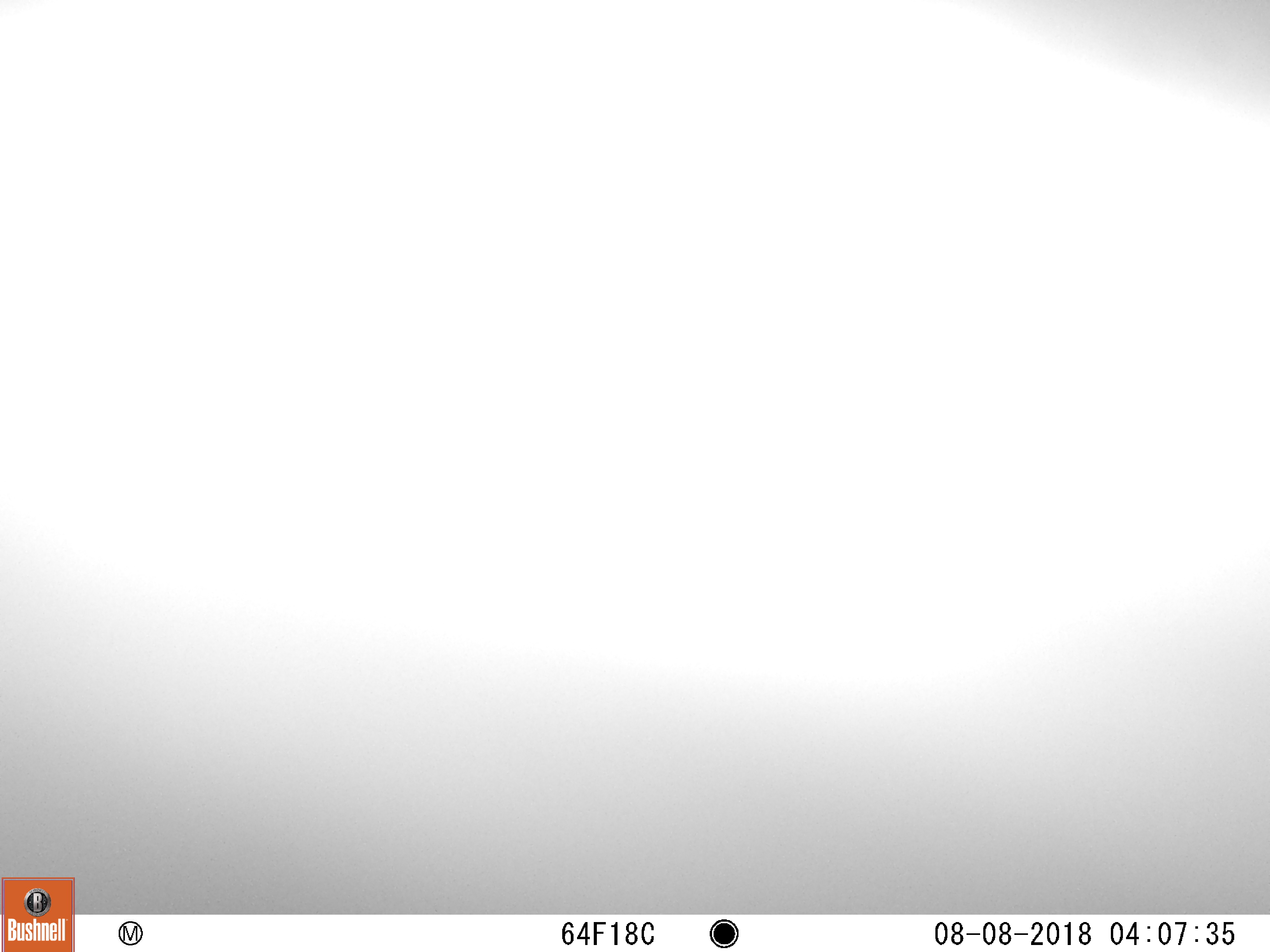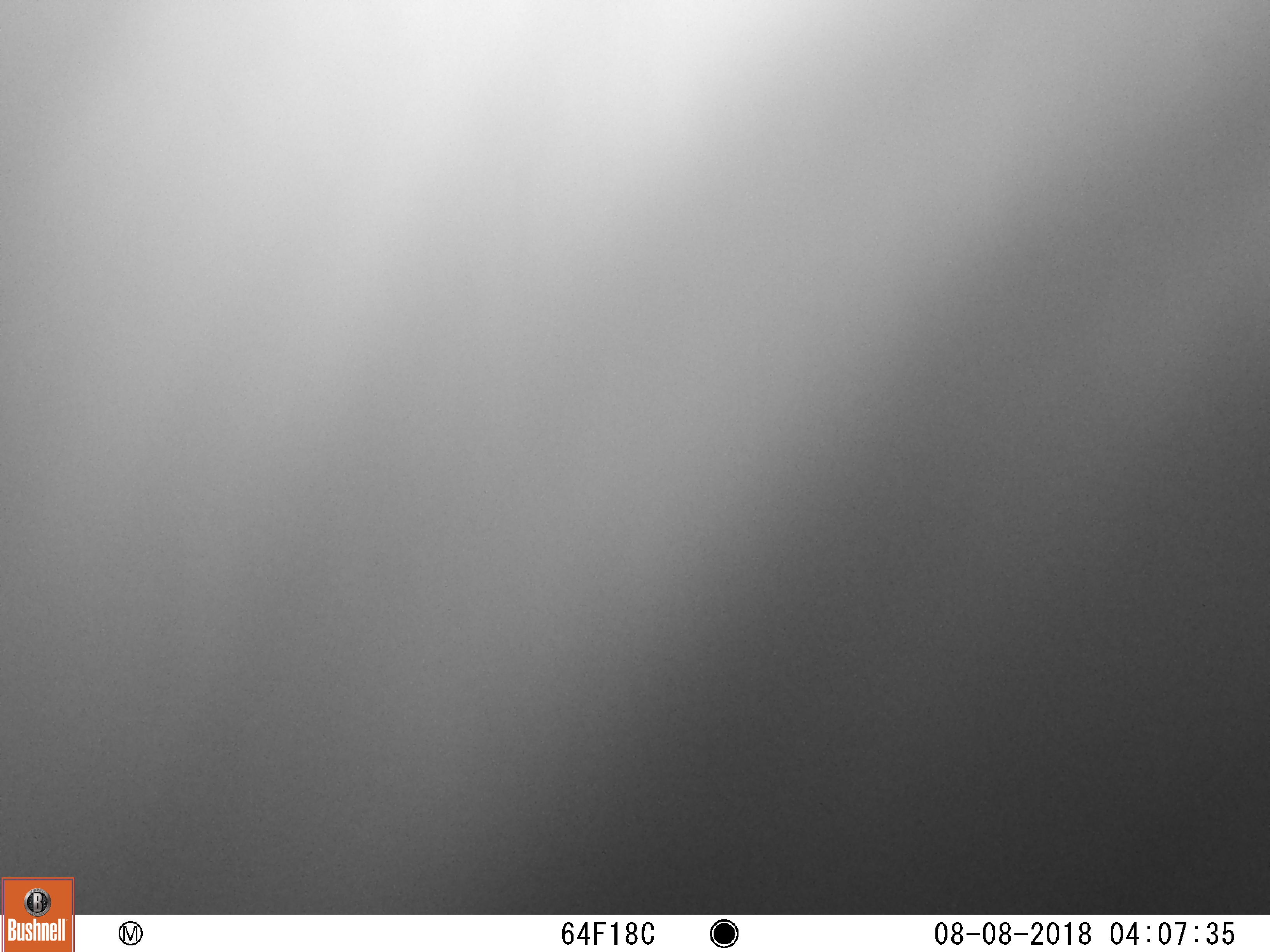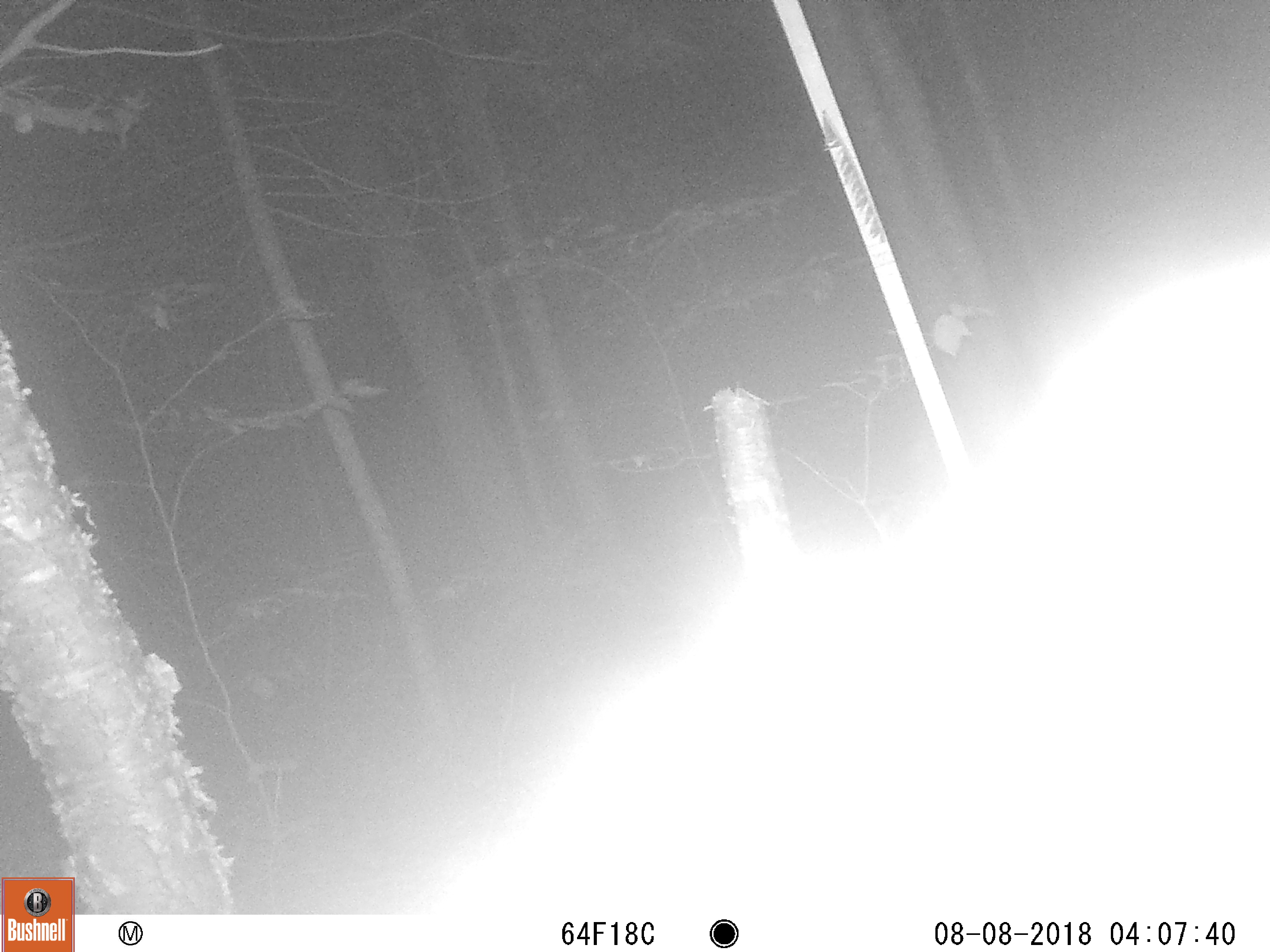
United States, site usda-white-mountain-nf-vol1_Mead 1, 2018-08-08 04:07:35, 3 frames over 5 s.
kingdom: Animalia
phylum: Chordata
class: Mammalia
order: Carnivora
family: Ursidae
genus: Ursus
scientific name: Ursus americanus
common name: black bear